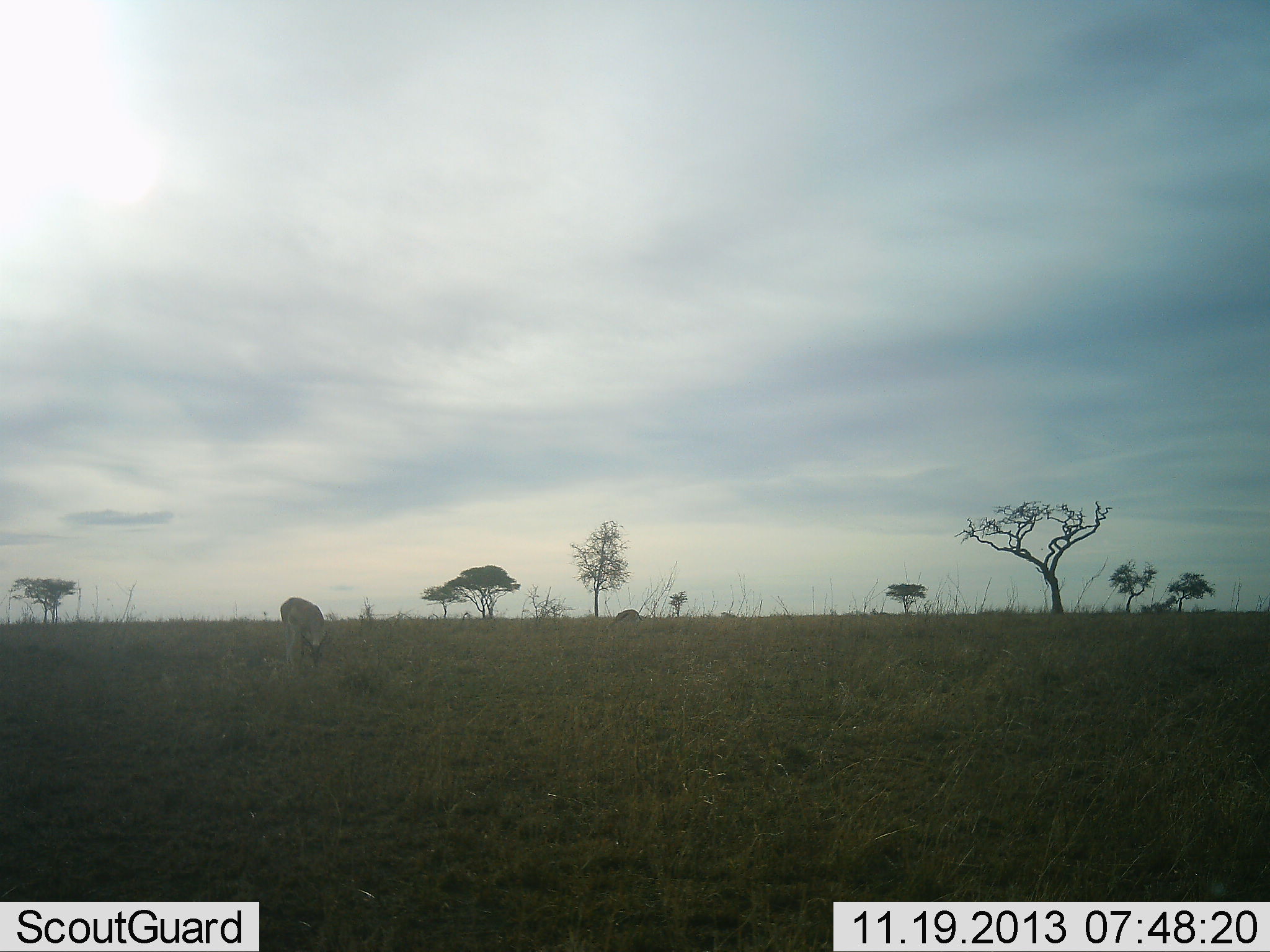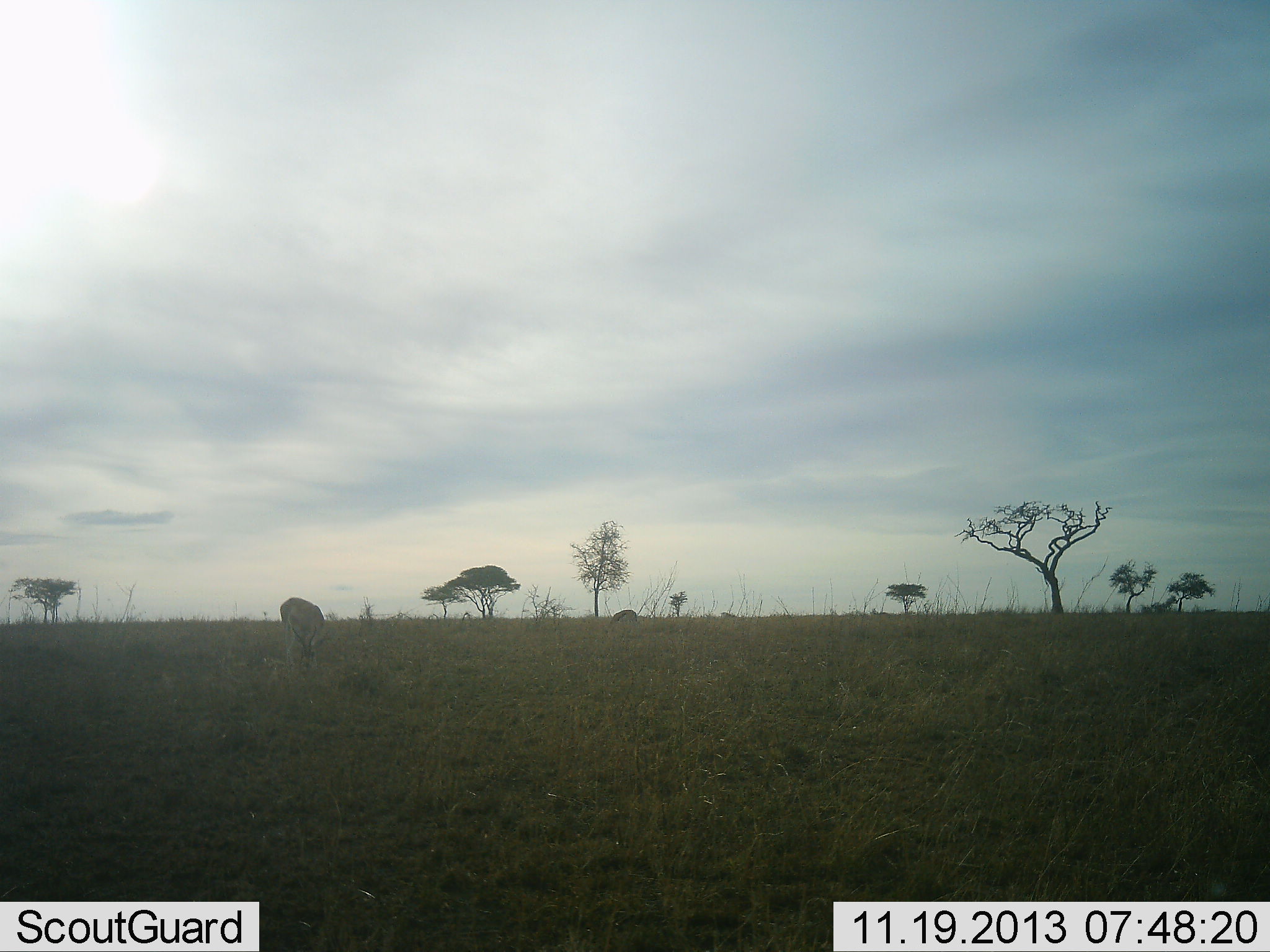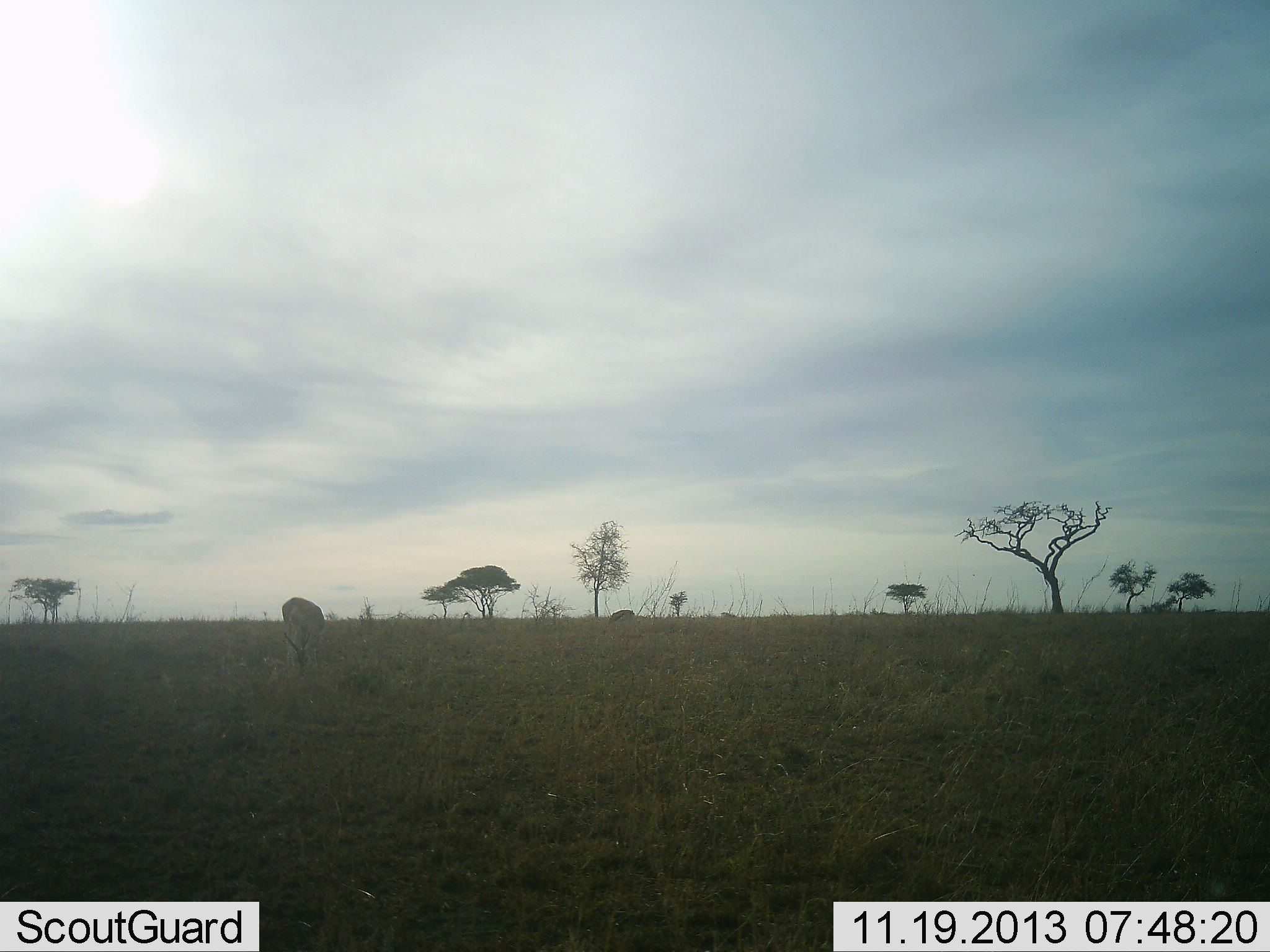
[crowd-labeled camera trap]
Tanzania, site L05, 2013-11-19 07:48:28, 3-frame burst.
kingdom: Animalia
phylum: Chordata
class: Mammalia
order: Artiodactyla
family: Bovidae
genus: Eudorcas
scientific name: Eudorcas thomsonii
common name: thomson's gazelle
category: gazellethomsons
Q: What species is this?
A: Gazellethomsons (thomson's gazelle) (Eudorcas thomsonii).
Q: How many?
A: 2.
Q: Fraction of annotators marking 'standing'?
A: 0%.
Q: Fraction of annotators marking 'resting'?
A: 0%.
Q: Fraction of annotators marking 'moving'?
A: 17%.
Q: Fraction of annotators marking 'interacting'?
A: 0%.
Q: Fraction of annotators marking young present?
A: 0%.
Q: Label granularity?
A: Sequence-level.